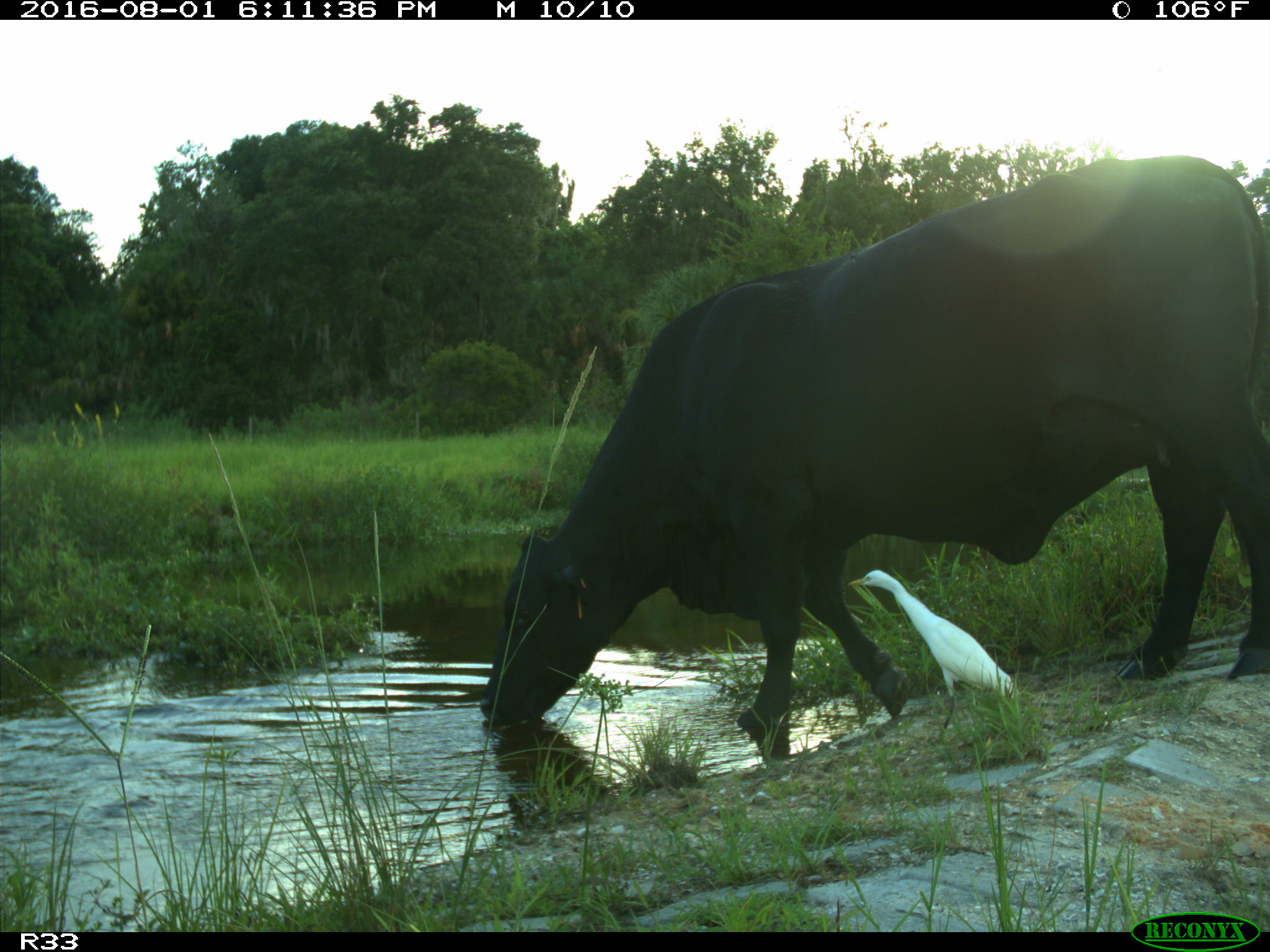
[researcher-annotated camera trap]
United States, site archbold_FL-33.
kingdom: Animalia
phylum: Chordata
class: Mammalia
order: Artiodactyla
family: Bovidae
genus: Bos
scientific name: Bos taurus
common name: domestic cow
Bos taurus (domestic cow).